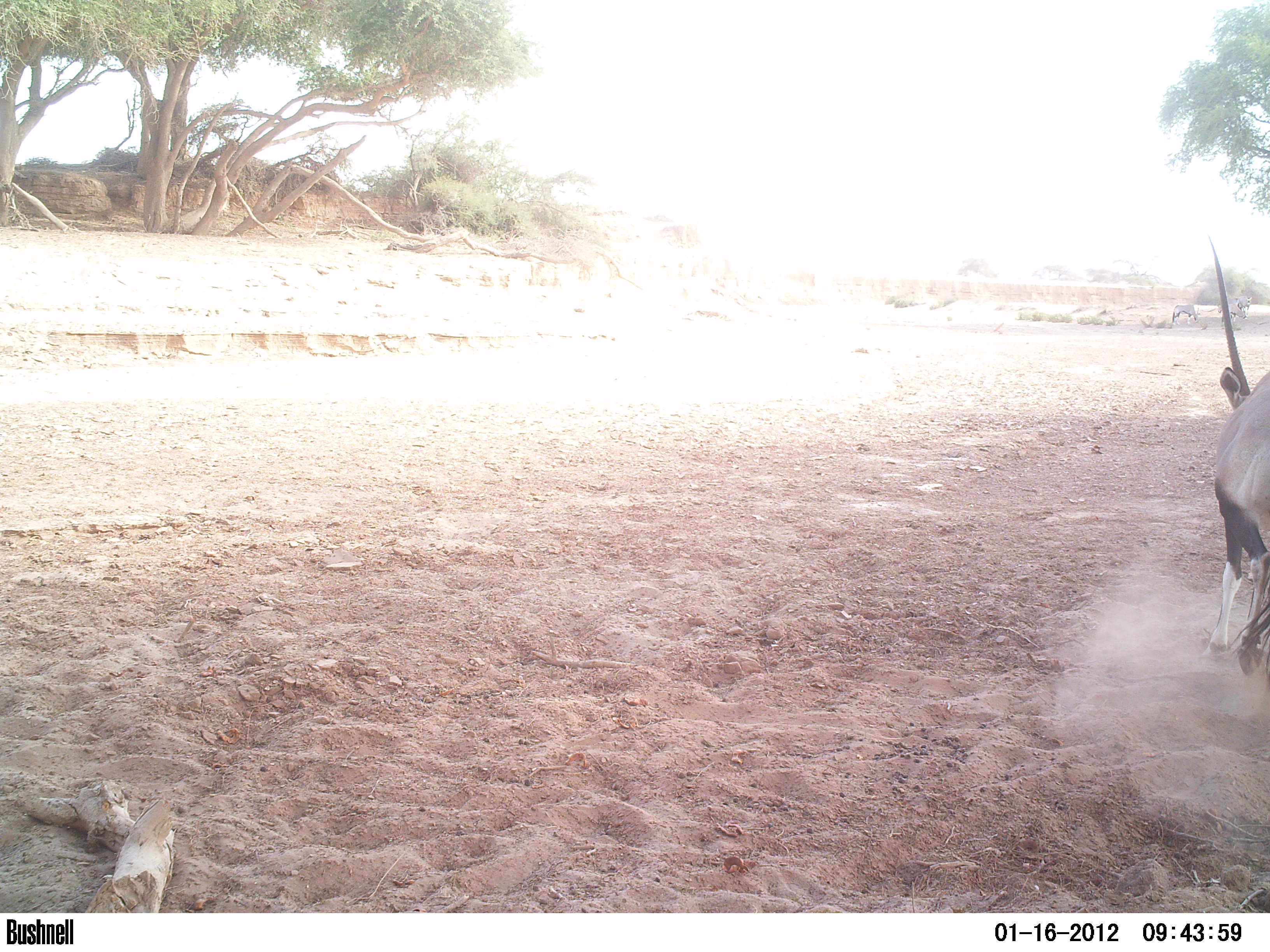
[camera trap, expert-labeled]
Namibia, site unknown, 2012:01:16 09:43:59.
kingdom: Animalia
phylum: Chordata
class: Mammalia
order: Artiodactyla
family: Bovidae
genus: Oryx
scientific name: Oryx gazella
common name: gemsbok